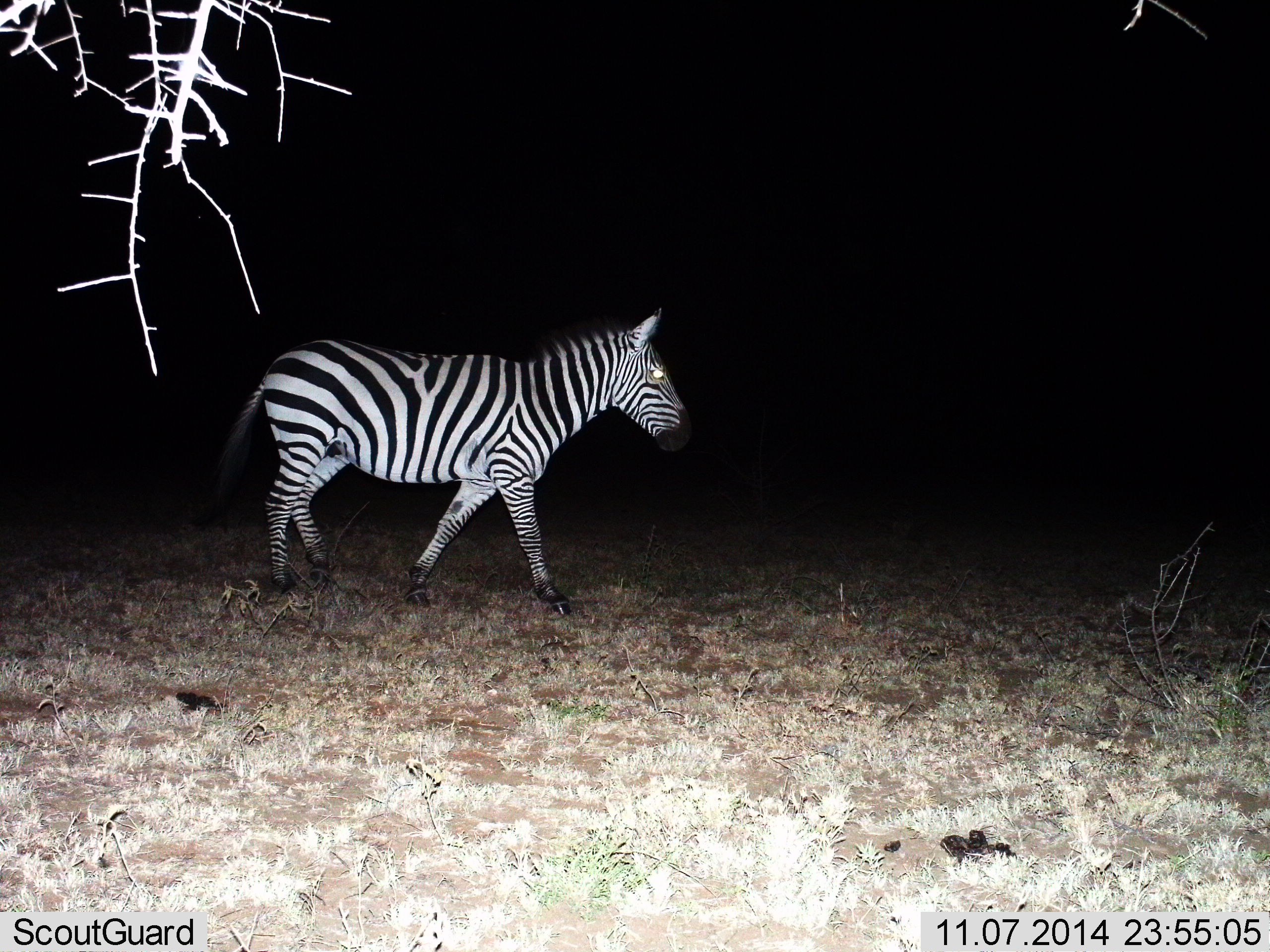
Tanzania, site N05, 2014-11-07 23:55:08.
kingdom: Animalia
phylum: Chordata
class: Mammalia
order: Perissodactyla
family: Equidae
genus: Equus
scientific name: Equus quagga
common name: plains zebra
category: zebra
Zebra (plains zebra) (Equus quagga), count 1. Behavior (volunteer vote fractions): standing 20%, resting 0%, moving 80%, interacting 0%. Young present (vote fraction): 0%. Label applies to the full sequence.